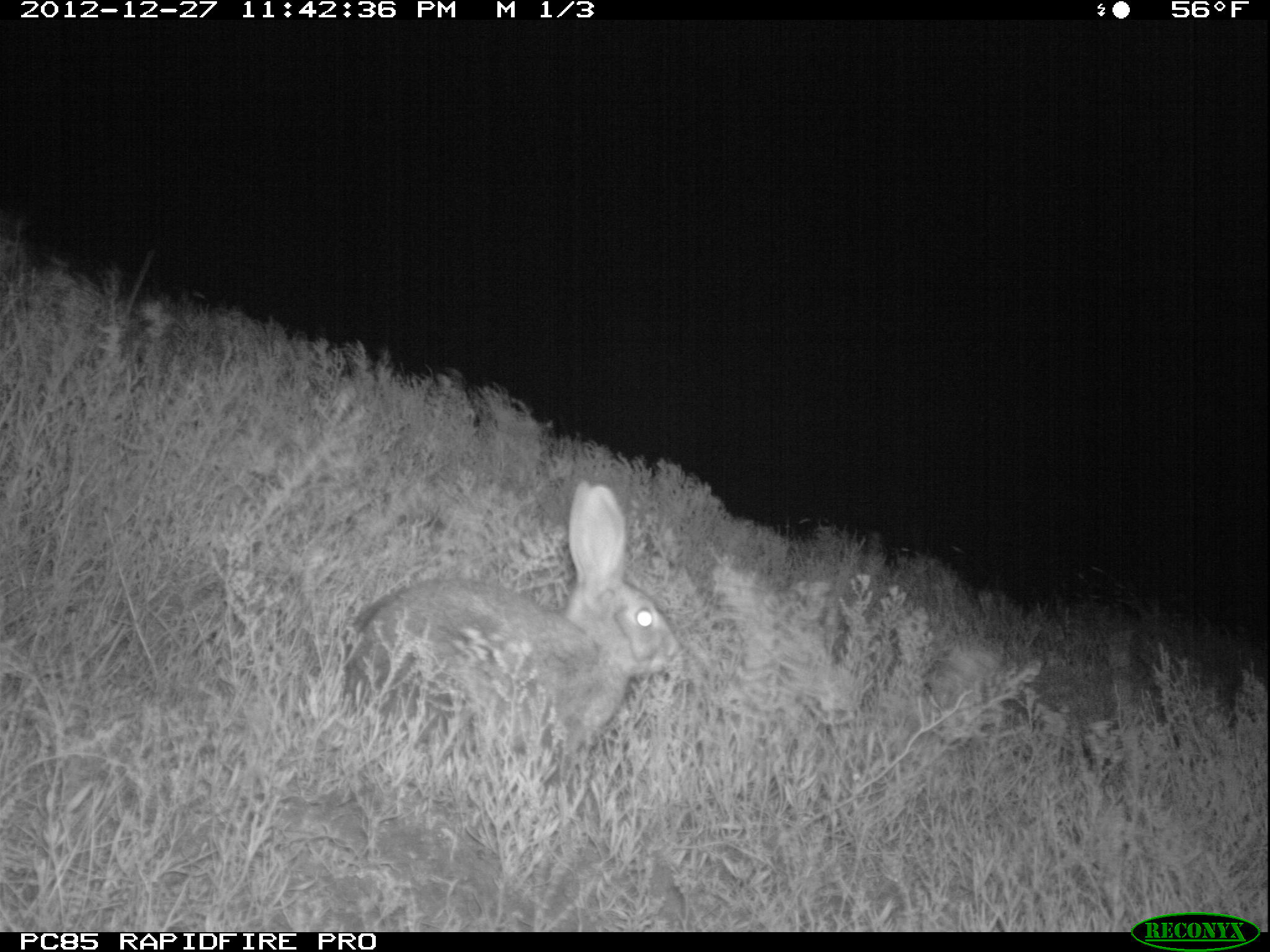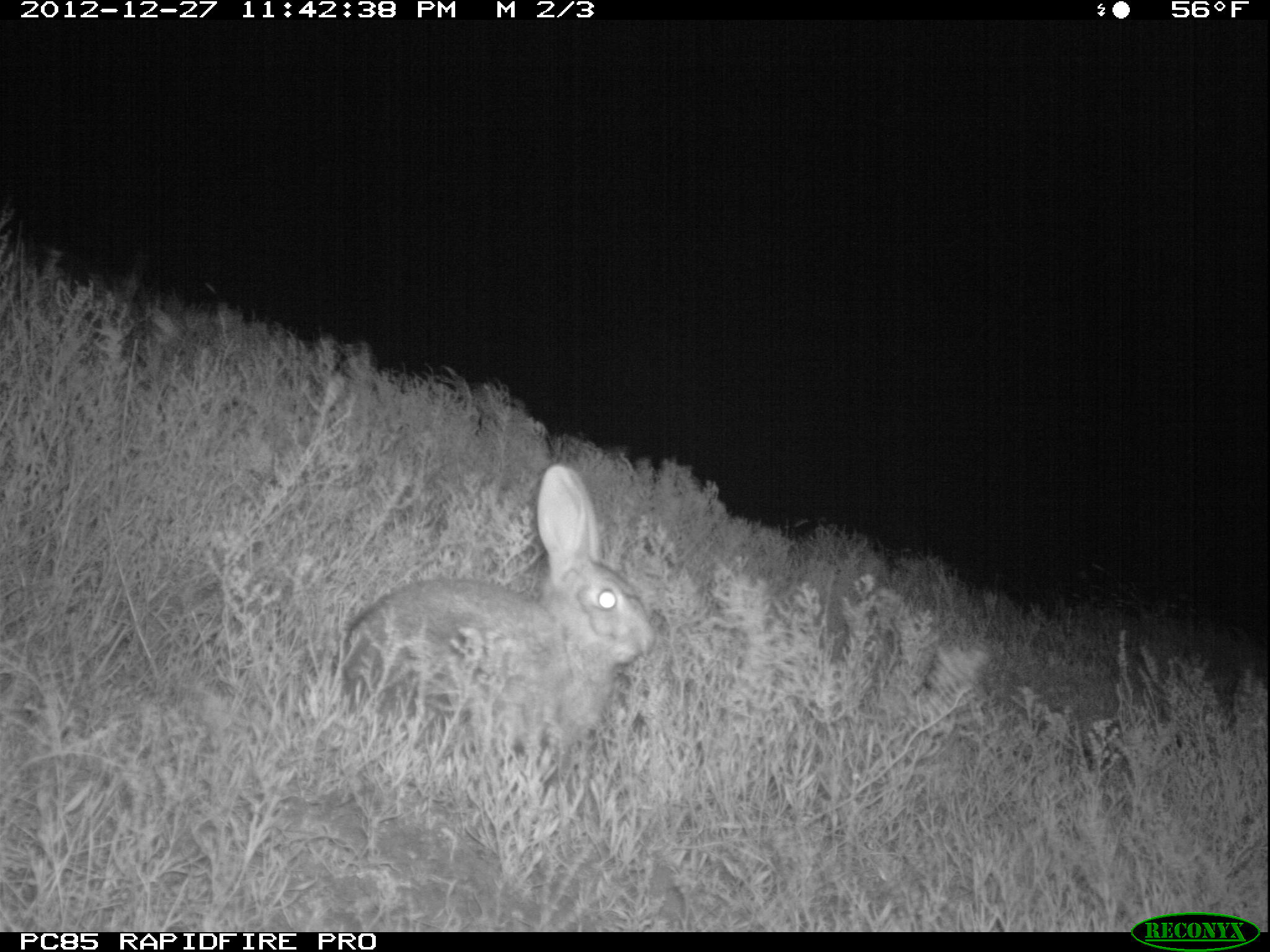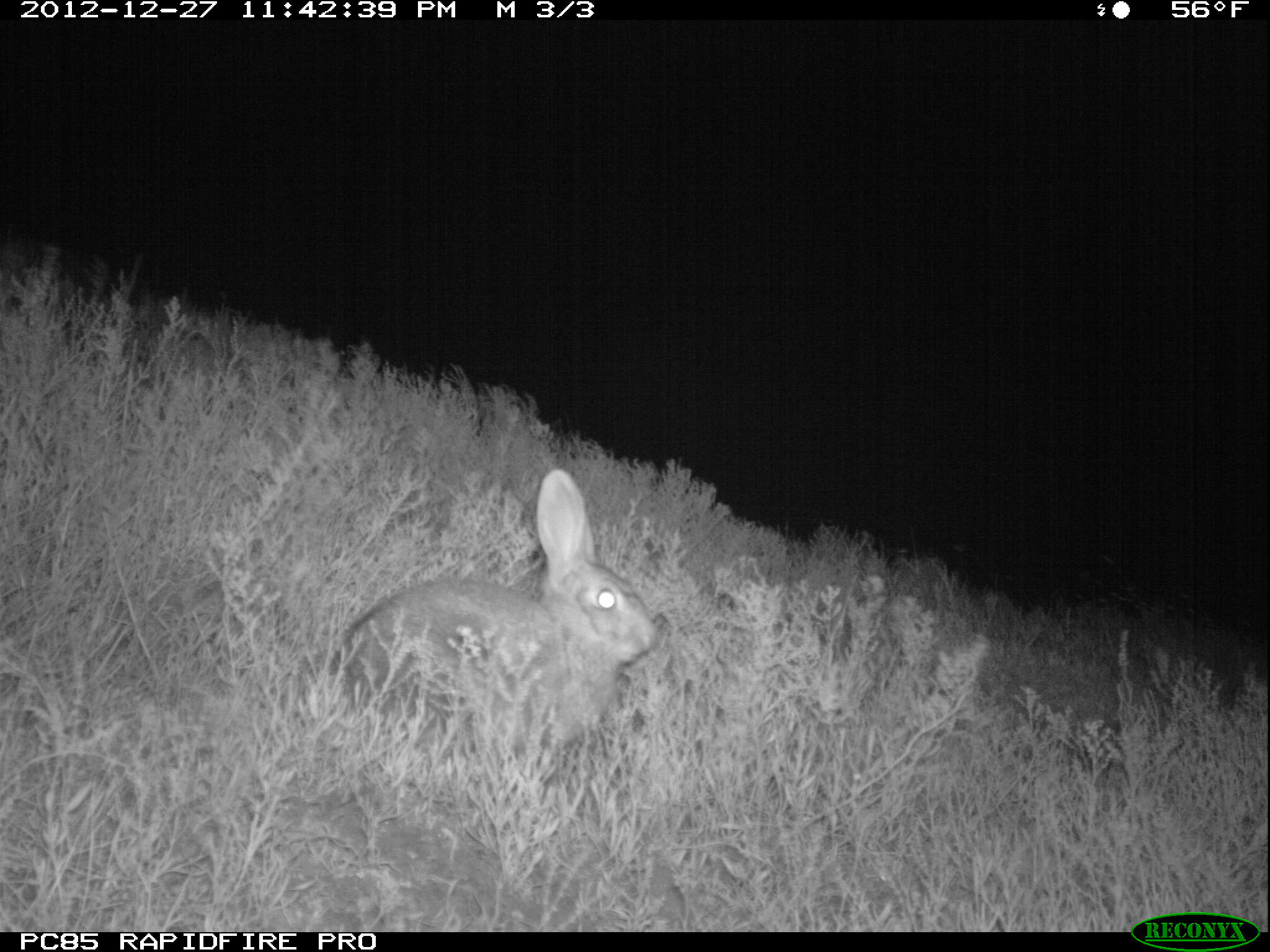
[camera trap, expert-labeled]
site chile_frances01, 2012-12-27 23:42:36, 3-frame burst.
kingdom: Animalia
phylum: Chordata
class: Mammalia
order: Lagomorpha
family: Leporidae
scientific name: Leporidae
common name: rabbits and hares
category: rabbit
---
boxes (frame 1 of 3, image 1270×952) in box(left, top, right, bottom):
rabbit: box(337, 481, 682, 803)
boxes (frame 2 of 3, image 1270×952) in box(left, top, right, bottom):
rabbit: box(331, 464, 652, 788)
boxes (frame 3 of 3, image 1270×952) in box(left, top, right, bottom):
rabbit: box(327, 469, 658, 775)